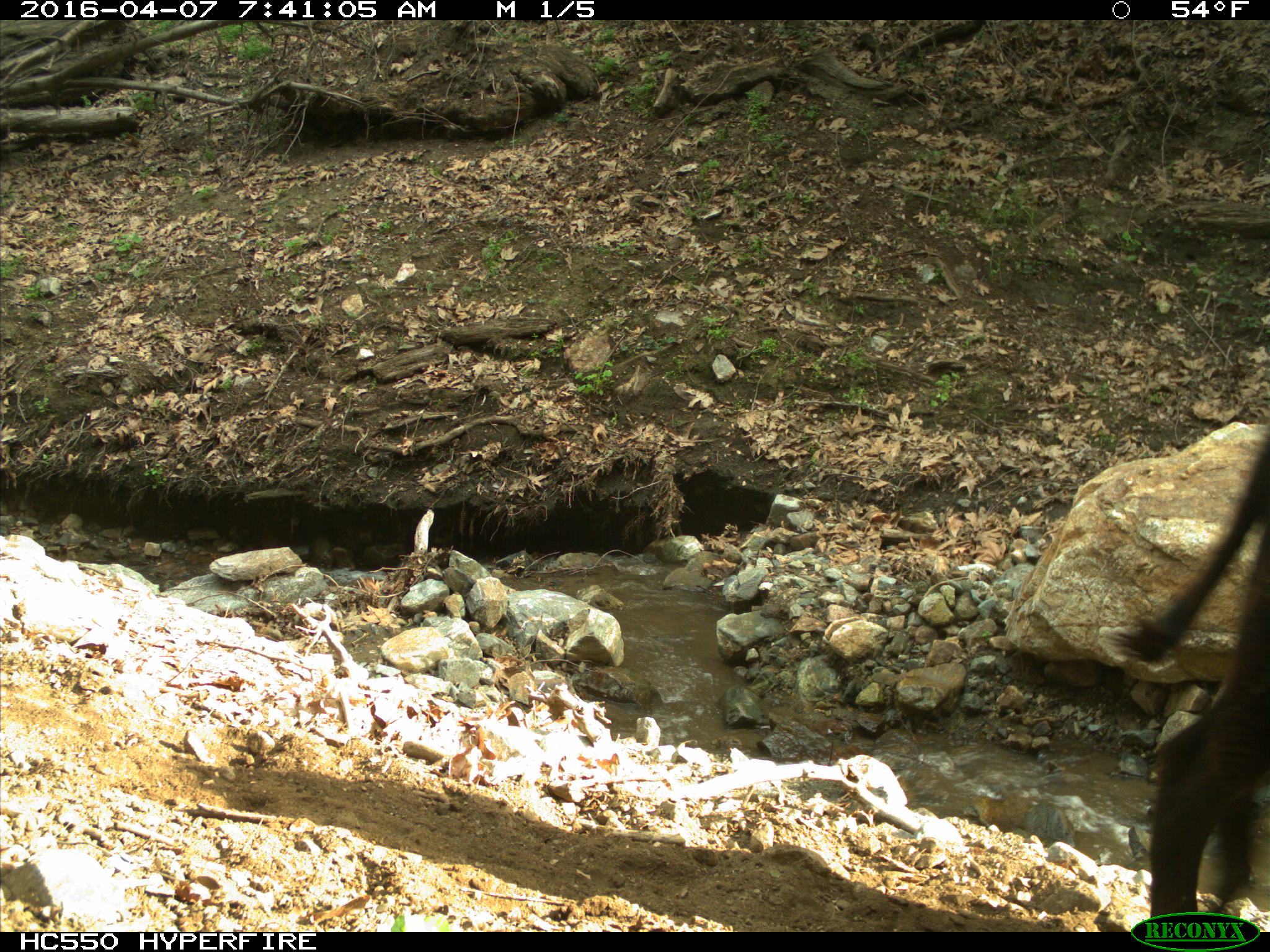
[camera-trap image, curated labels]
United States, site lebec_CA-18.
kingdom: Animalia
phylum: Chordata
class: Mammalia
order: Artiodactyla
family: Bovidae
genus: Bos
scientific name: Bos taurus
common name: domestic cow